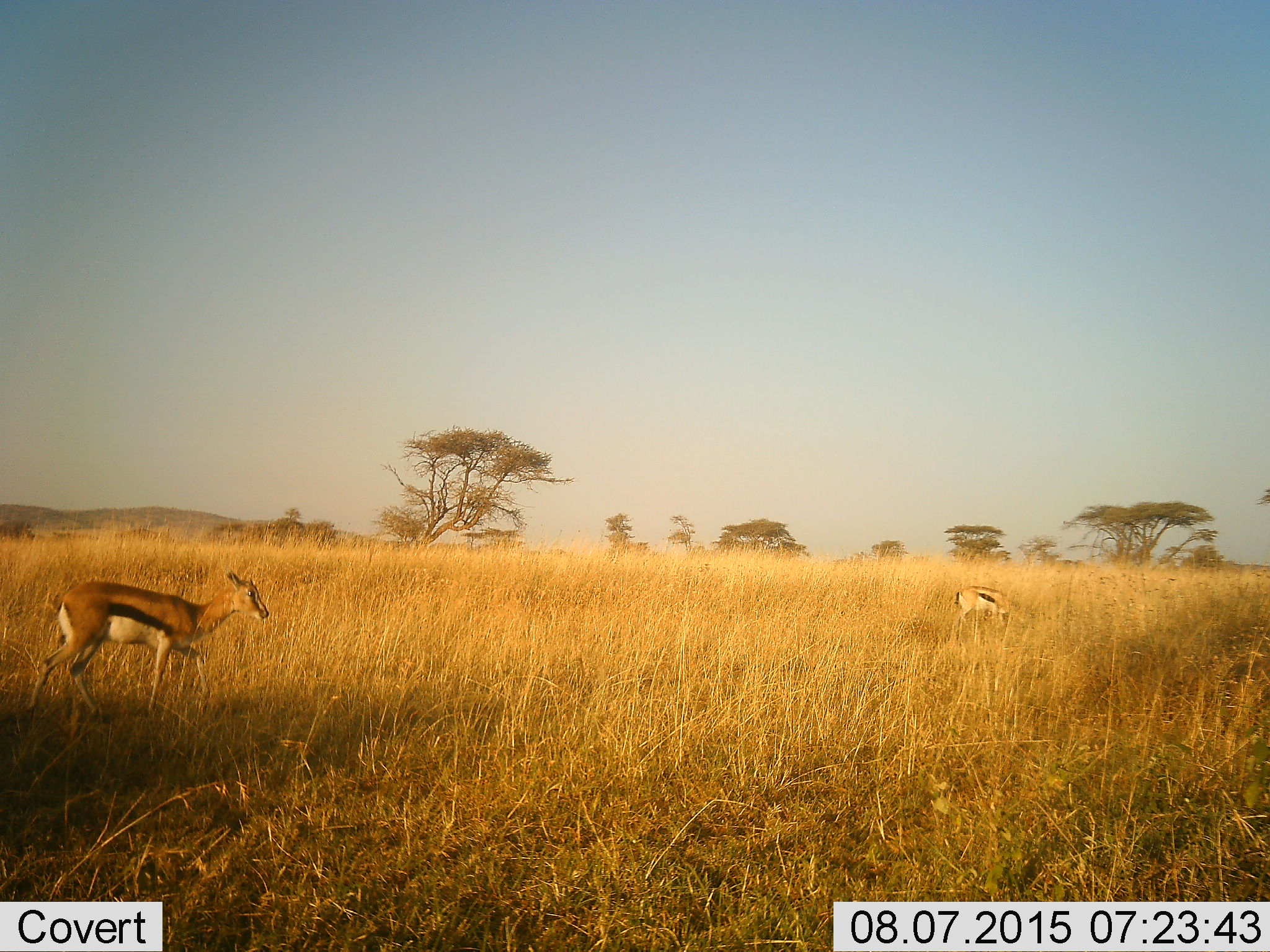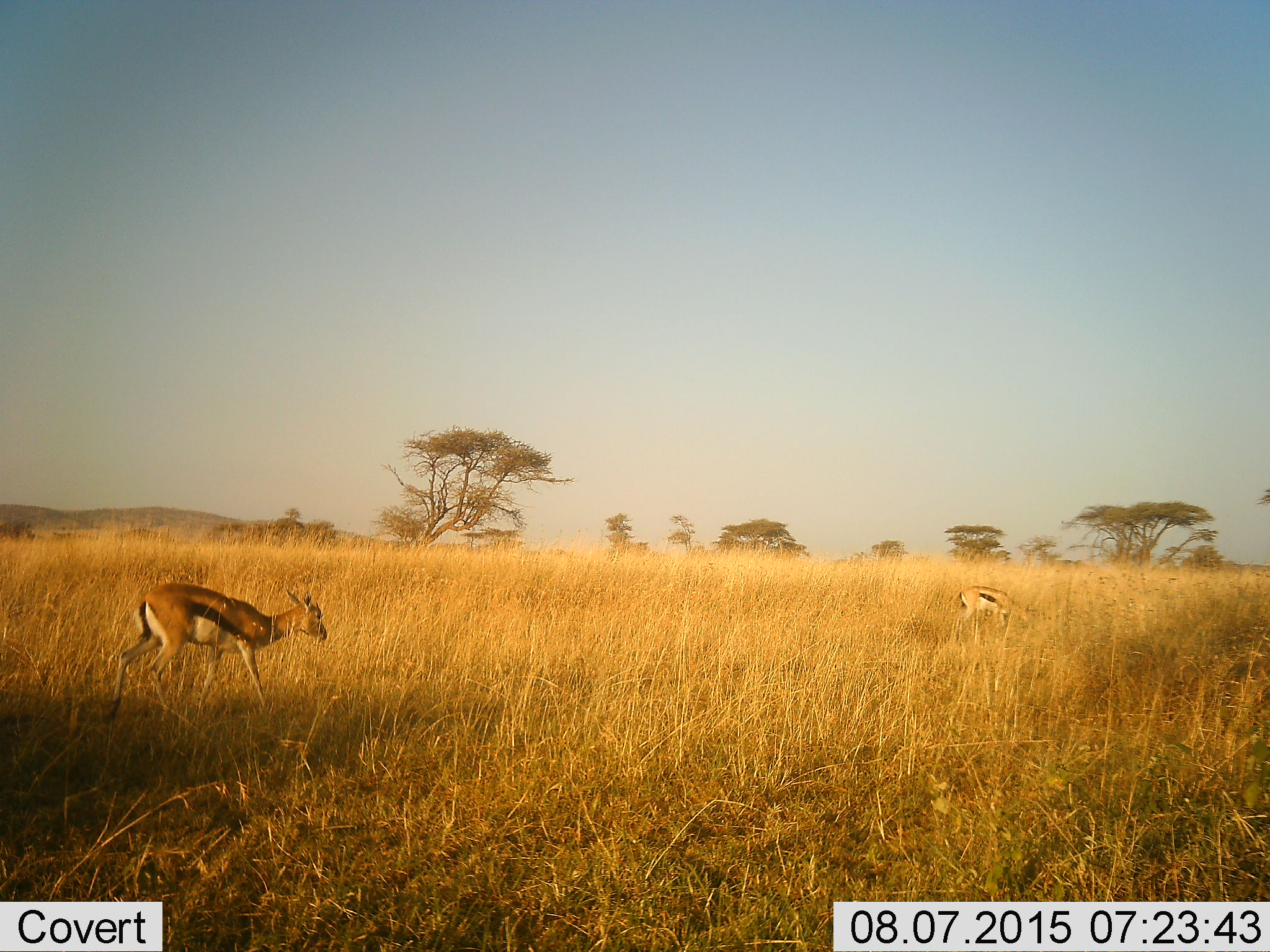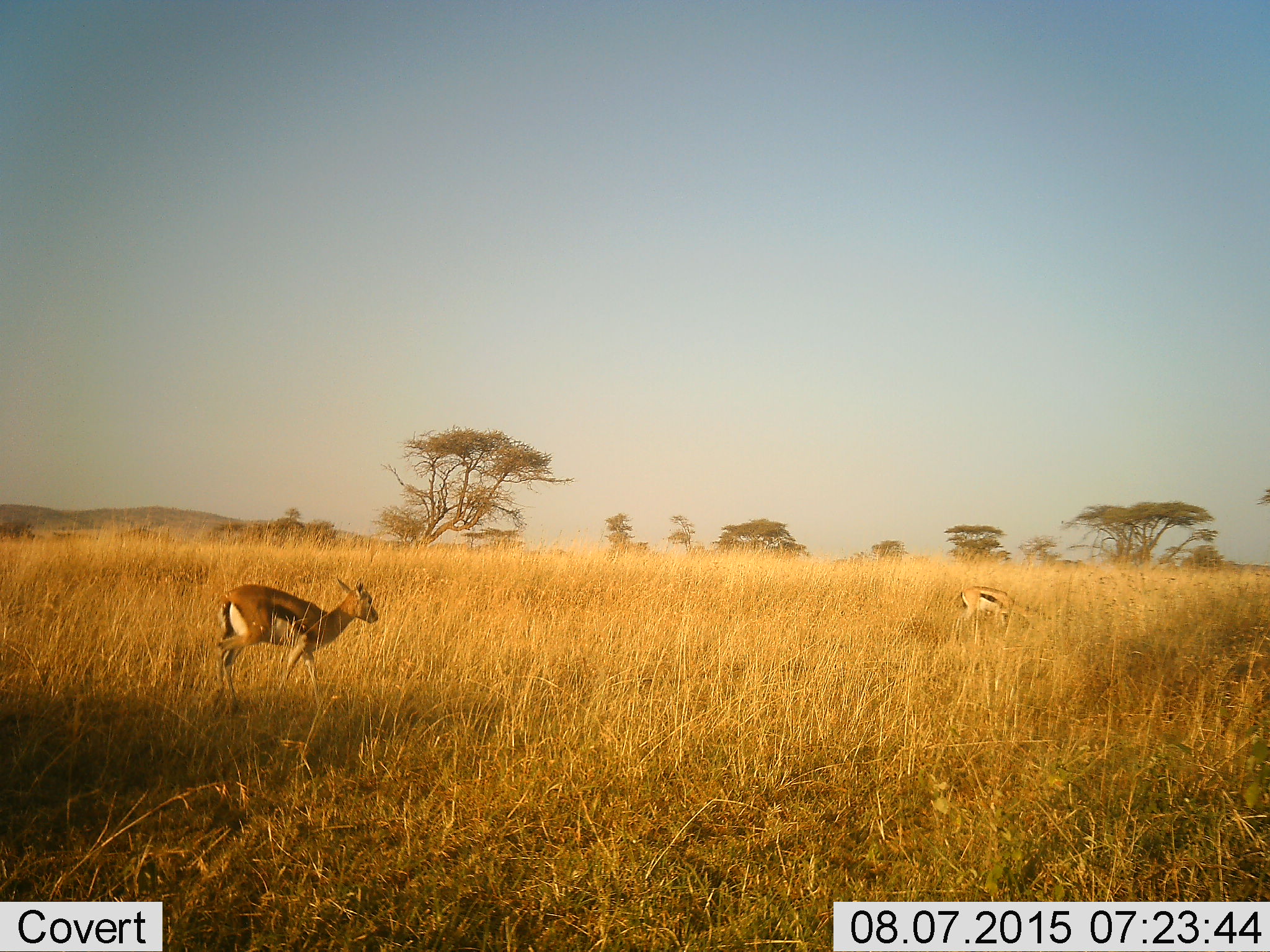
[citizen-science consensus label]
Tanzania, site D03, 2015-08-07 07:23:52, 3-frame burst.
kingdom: Animalia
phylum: Chordata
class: Mammalia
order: Artiodactyla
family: Bovidae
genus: Eudorcas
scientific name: Eudorcas thomsonii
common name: thomson's gazelle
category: gazellethomsons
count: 2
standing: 39%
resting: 0%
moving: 78%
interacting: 0%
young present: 11%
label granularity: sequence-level